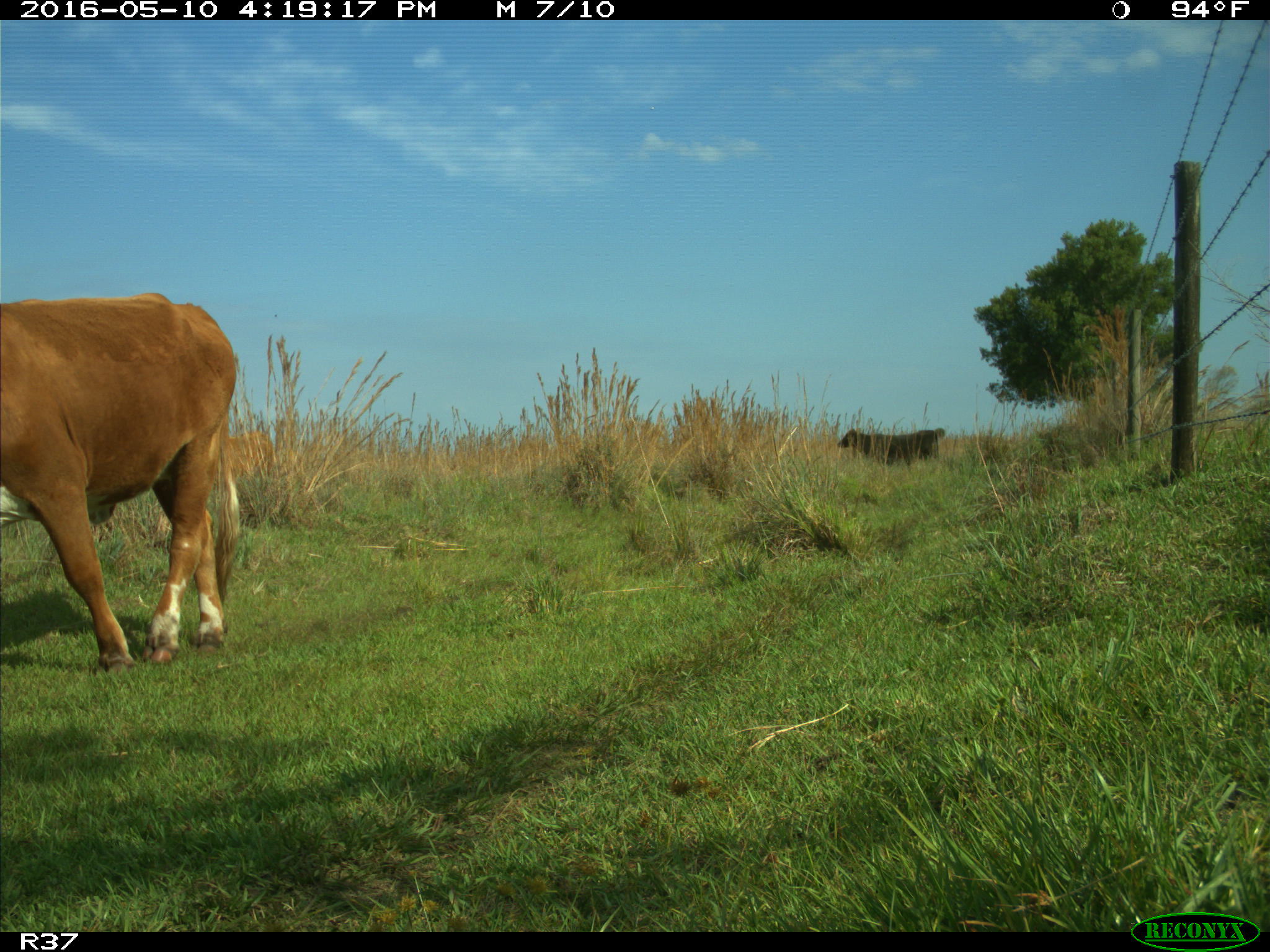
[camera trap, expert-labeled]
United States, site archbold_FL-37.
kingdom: Animalia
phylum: Chordata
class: Mammalia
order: Artiodactyla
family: Bovidae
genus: Bos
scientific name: Bos taurus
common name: domestic cow